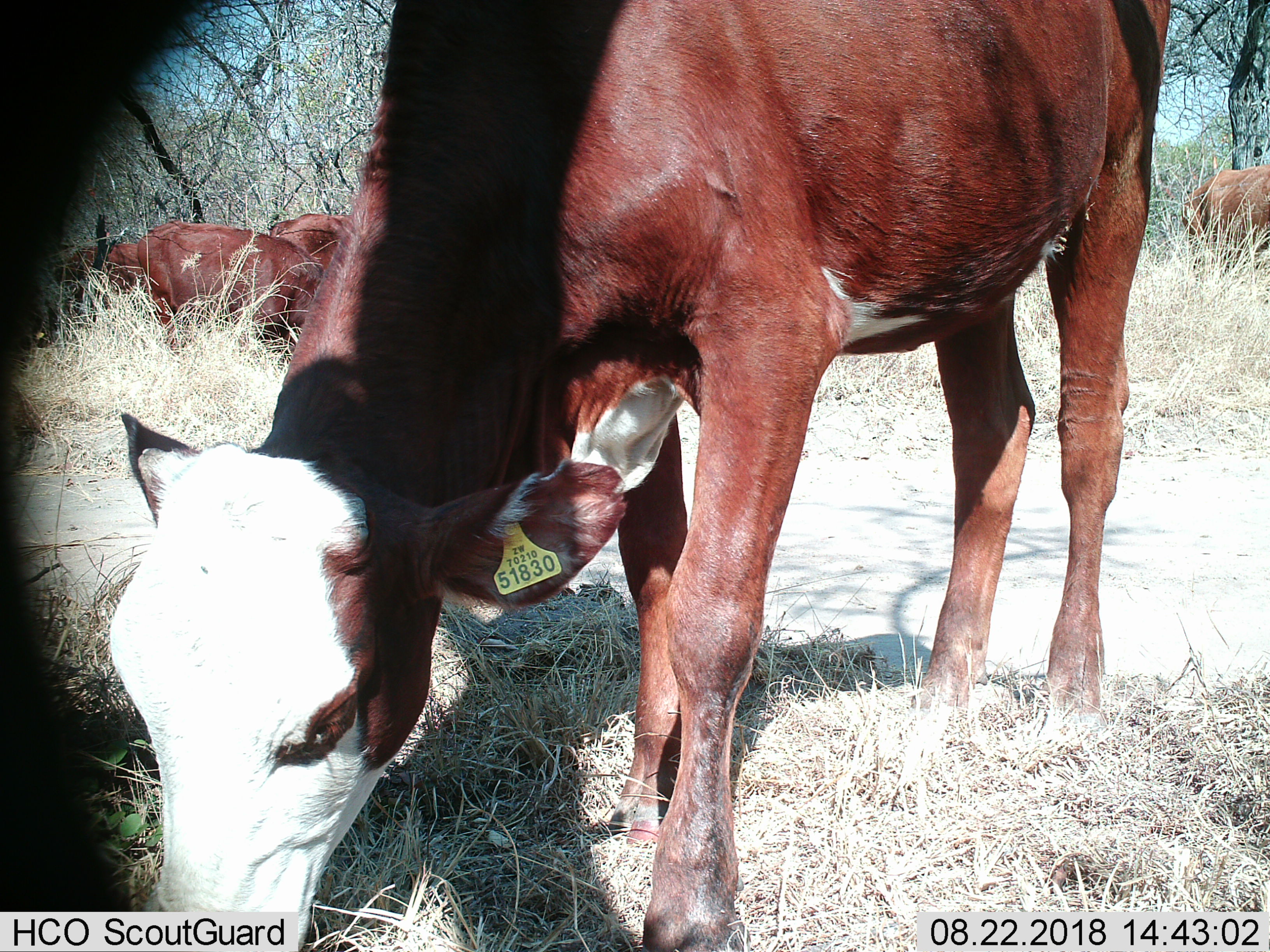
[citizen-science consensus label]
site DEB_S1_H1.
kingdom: Animalia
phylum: Chordata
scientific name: Vertebrata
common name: domestic animal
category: domesticanimal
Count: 4.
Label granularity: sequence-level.